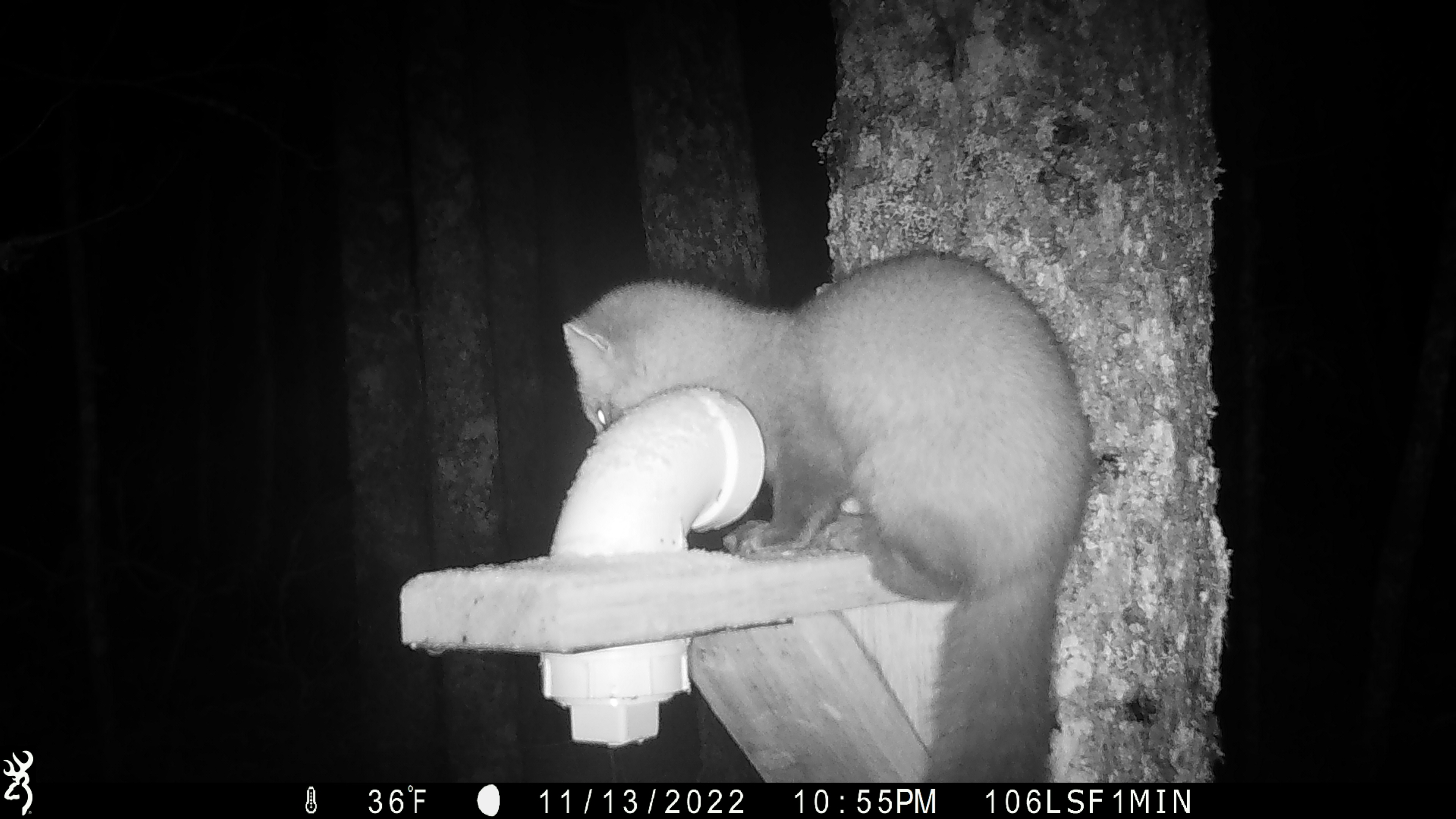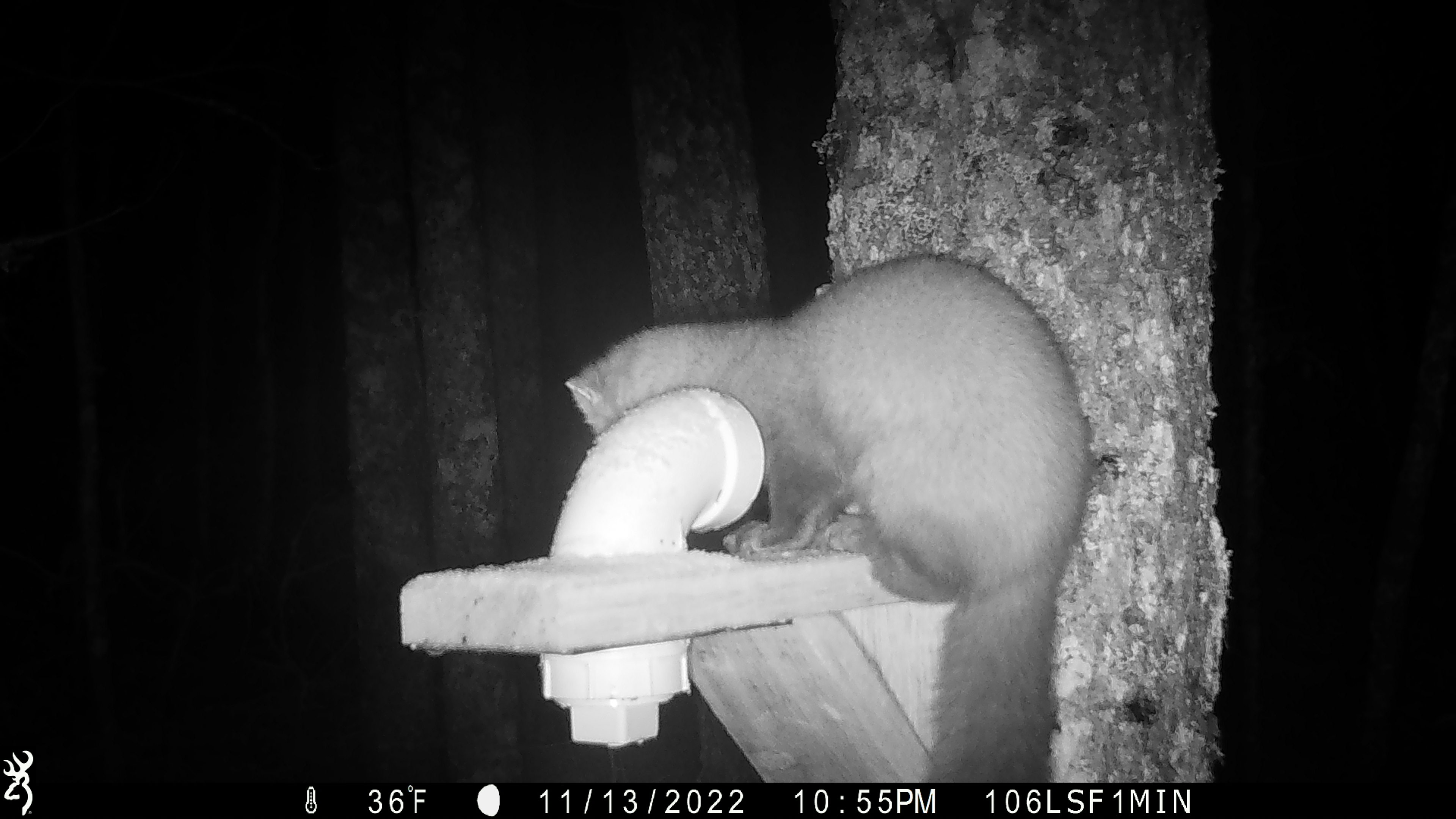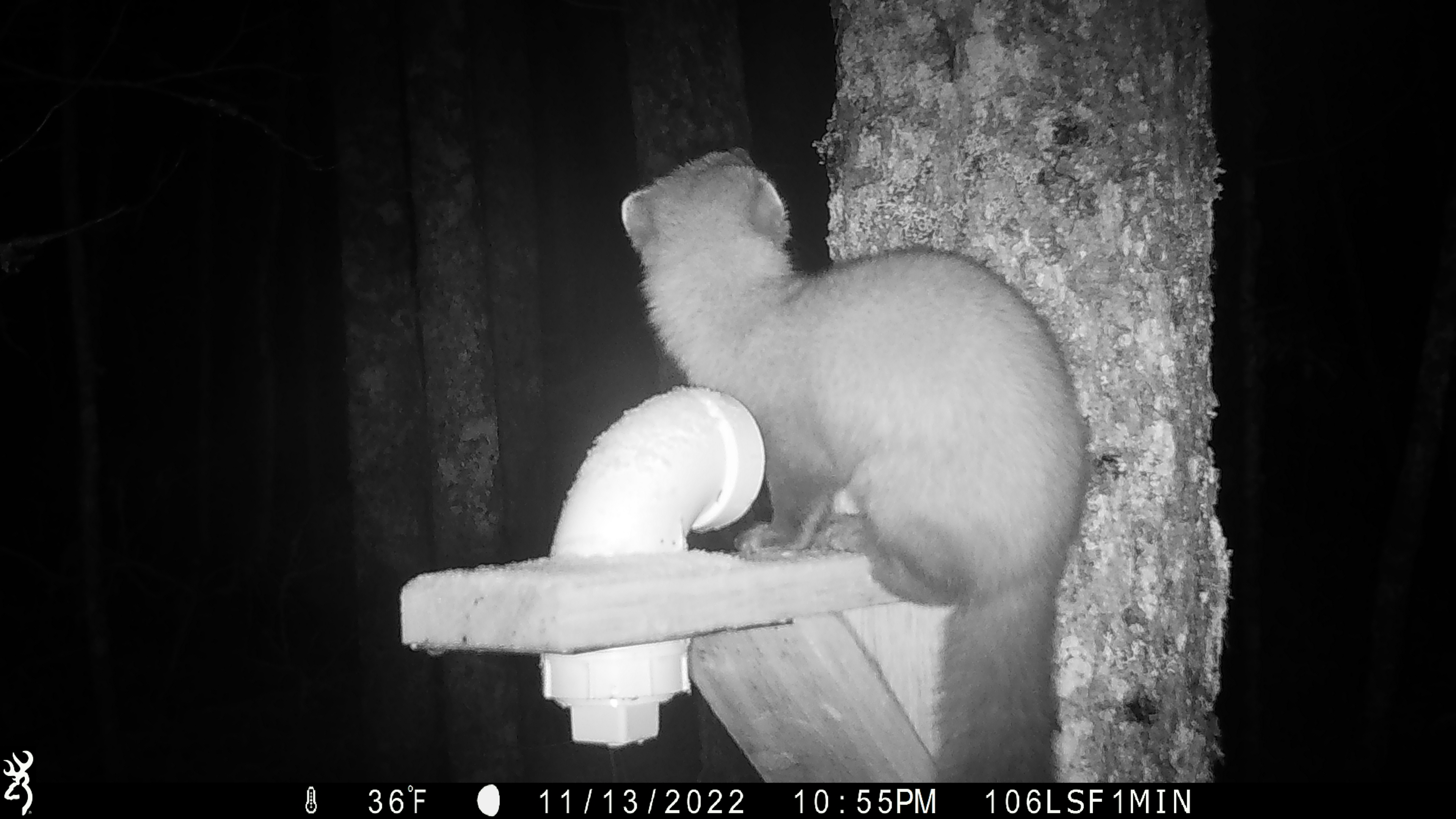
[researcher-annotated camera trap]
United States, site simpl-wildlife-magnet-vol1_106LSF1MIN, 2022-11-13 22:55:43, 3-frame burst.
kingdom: Animalia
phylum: Chordata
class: Mammalia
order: Carnivora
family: Mustelidae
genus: Martes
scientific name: Martes americana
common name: american marten